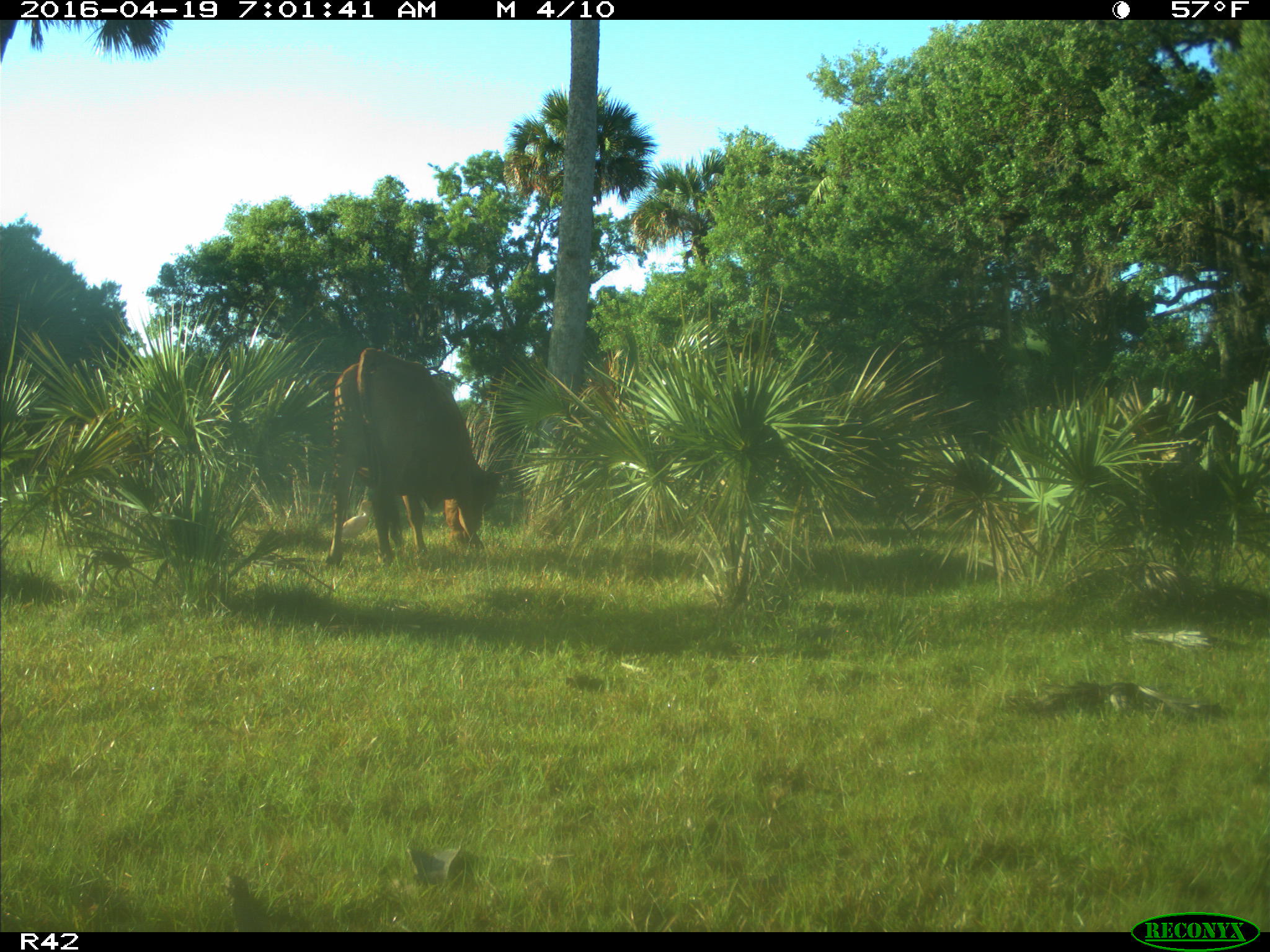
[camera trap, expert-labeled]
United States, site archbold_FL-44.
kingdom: Animalia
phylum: Chordata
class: Mammalia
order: Artiodactyla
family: Bovidae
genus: Bos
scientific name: Bos taurus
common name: domestic cow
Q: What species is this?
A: Bos taurus (domestic cow).